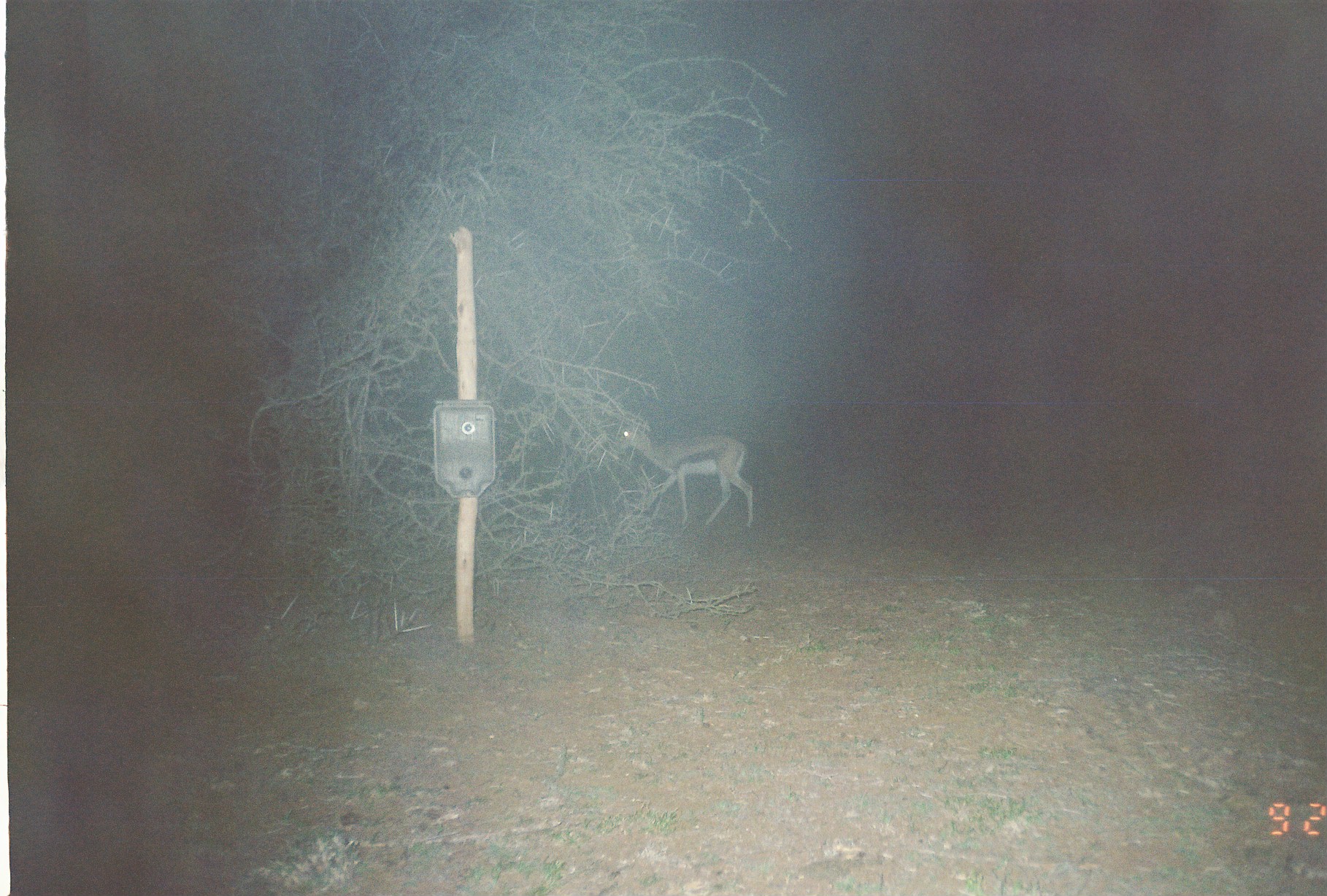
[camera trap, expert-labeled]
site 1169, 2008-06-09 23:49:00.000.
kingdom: Animalia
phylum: Chordata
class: Mammalia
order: Artiodactyla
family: Bovidae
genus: Eudorcas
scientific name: Eudorcas thomsonii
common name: thomson's gazelle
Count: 1.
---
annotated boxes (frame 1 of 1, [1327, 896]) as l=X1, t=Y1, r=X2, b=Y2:
eudorcas thomsonii: l=617, t=428, r=752, b=531